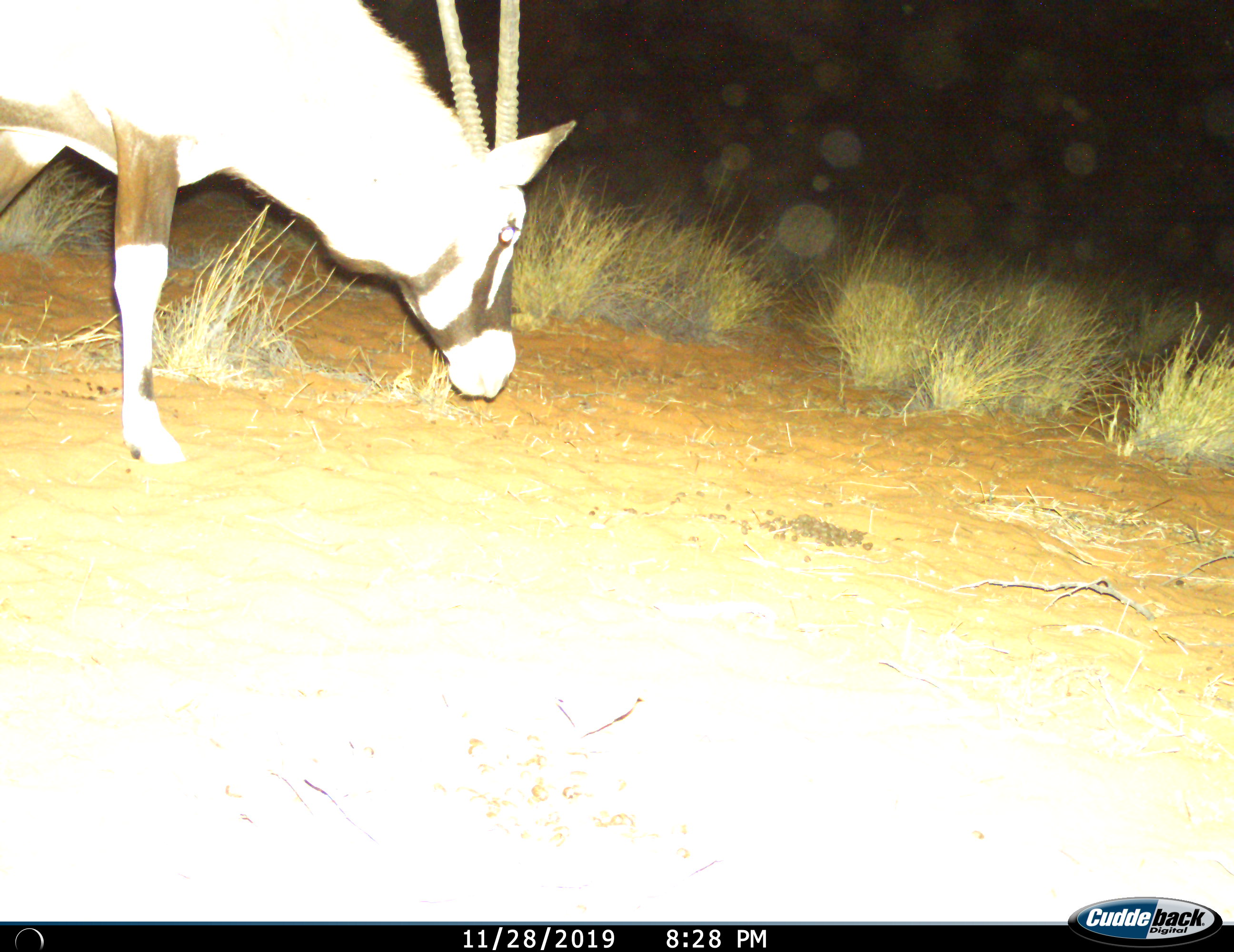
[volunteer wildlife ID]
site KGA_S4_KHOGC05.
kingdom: Animalia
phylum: Chordata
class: Mammalia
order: Artiodactyla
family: Bovidae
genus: Oryx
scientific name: Oryx gazella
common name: gemsbok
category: oryx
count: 1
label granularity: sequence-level